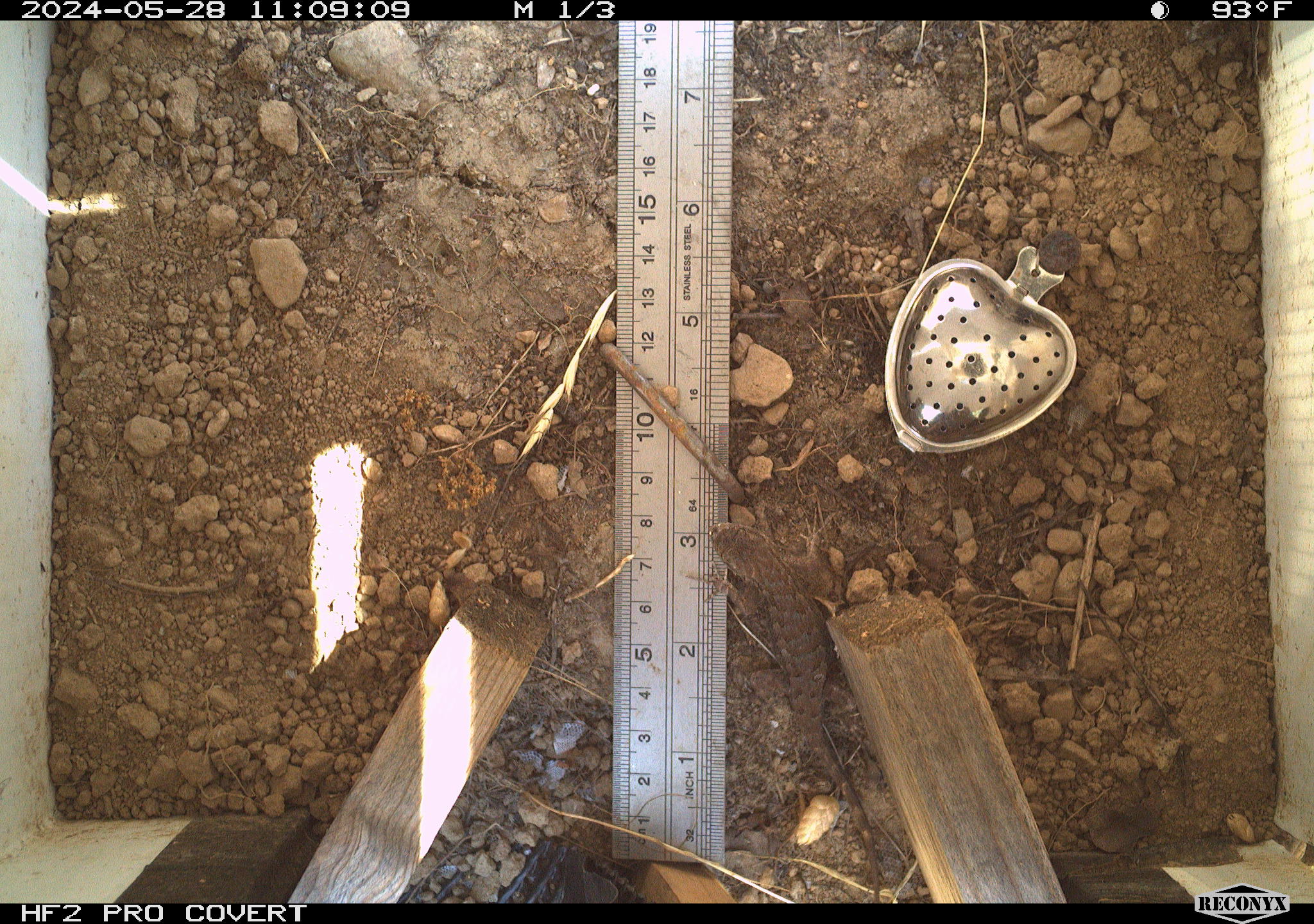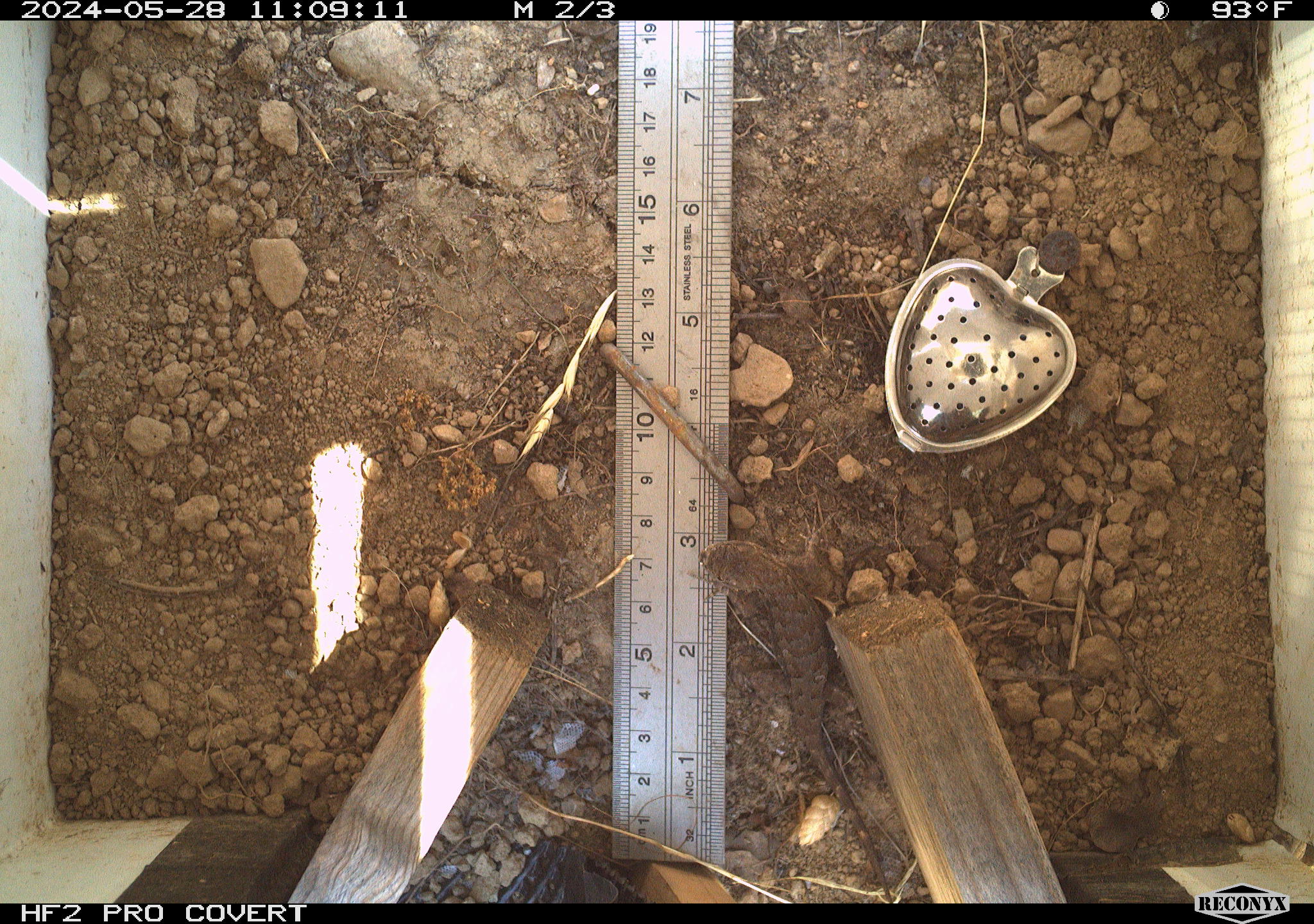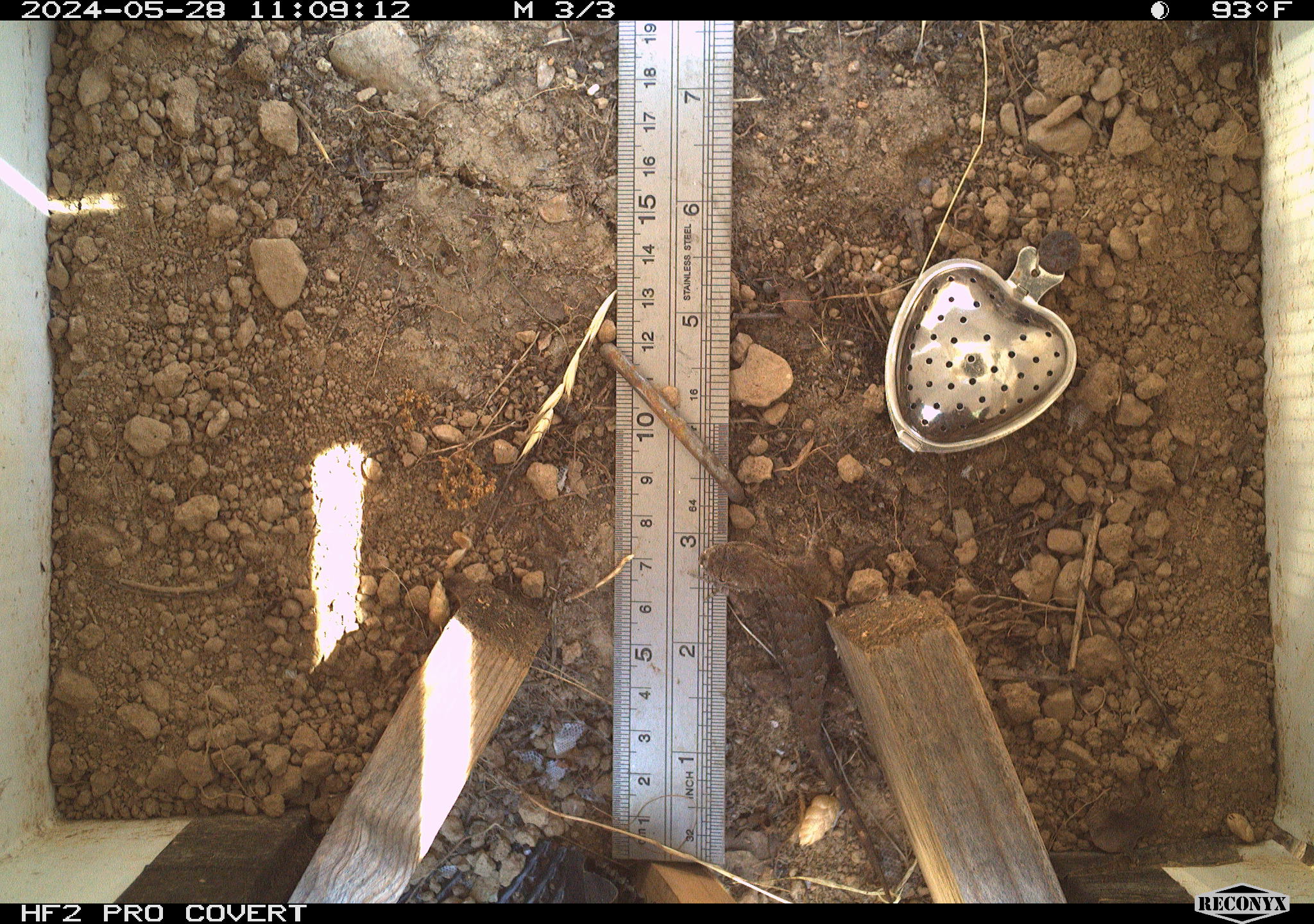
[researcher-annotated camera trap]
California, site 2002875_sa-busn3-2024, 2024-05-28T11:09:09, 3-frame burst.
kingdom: Animalia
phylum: Chordata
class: Reptilia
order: Squamata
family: Phrynosomatidae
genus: Sceloporus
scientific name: Sceloporus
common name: spiny lizards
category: sceloporus species